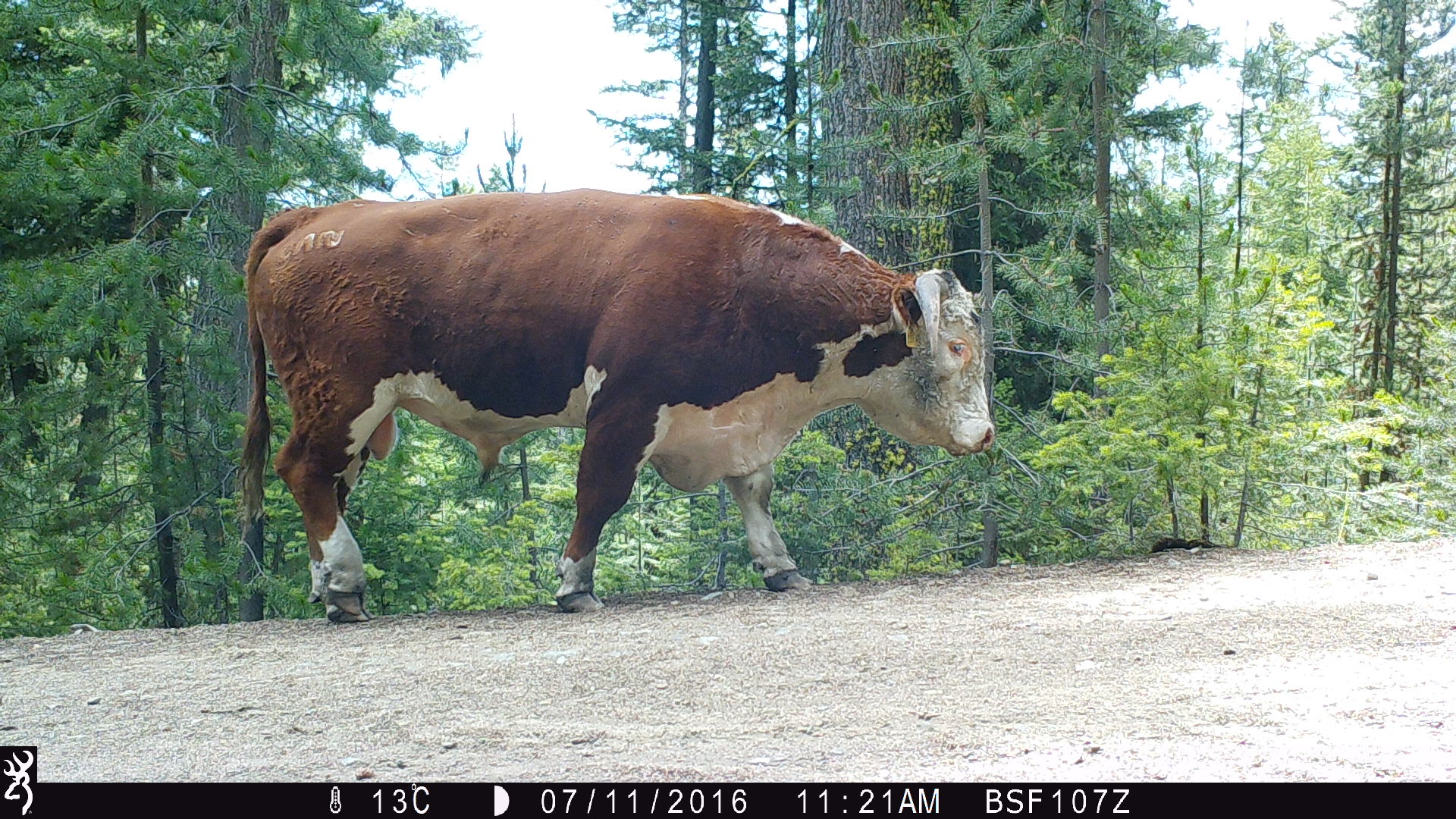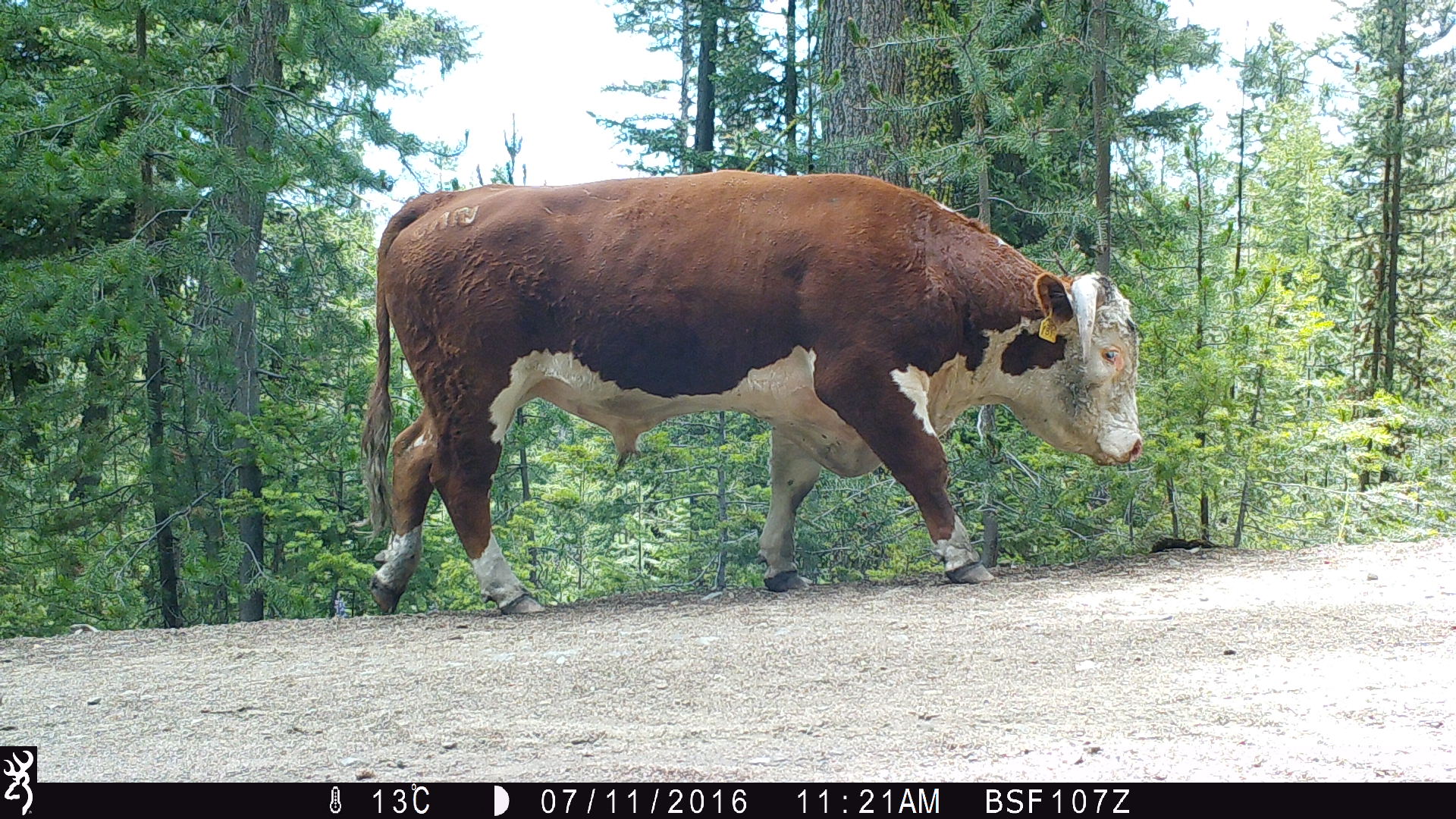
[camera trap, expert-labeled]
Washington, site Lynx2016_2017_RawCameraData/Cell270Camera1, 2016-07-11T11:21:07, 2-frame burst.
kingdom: Animalia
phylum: Chordata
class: Mammalia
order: Artiodactyla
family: Bovidae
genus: Bos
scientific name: Bos taurus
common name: domestic cattle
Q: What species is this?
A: Domestic cattle (Bos taurus).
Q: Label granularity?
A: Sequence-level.